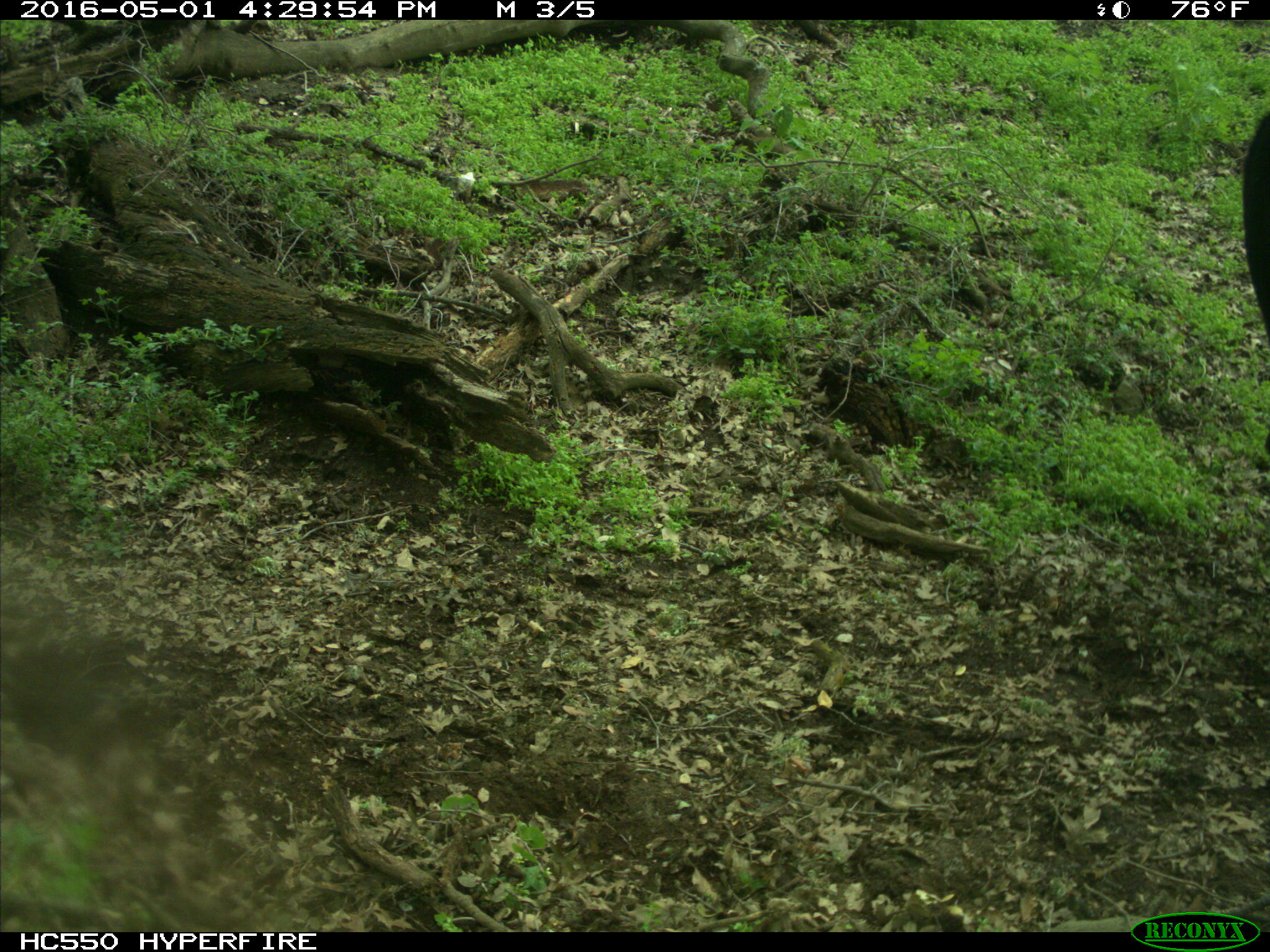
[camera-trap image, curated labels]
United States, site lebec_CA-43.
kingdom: Animalia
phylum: Chordata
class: Mammalia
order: Artiodactyla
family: Bovidae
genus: Bos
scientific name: Bos taurus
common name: domestic cow